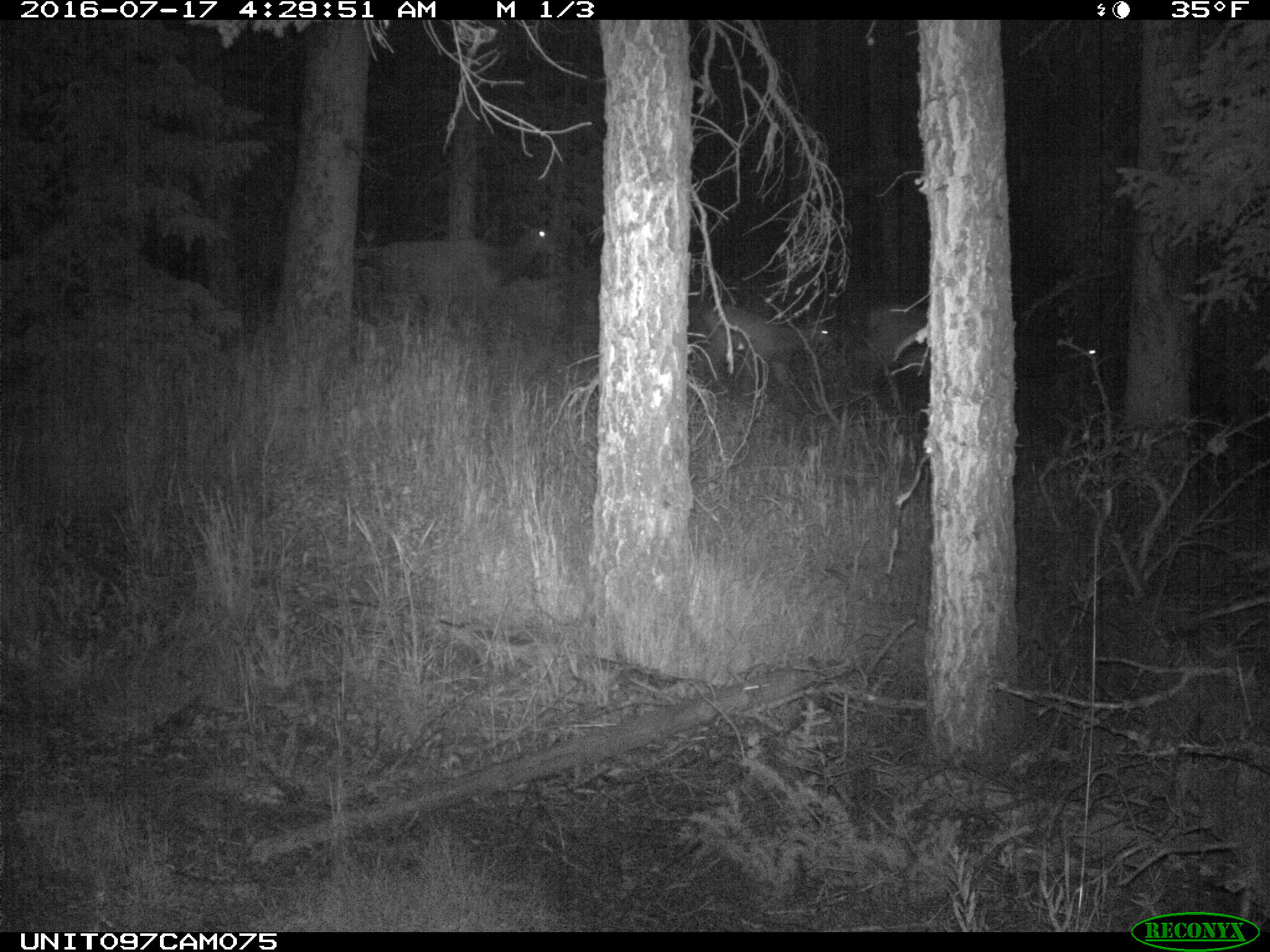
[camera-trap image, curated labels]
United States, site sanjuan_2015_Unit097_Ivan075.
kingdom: Animalia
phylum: Chordata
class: Mammalia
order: Artiodactyla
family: Cervidae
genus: Cervus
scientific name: Cervus elaphus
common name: red deer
Cervus elaphus (red deer).